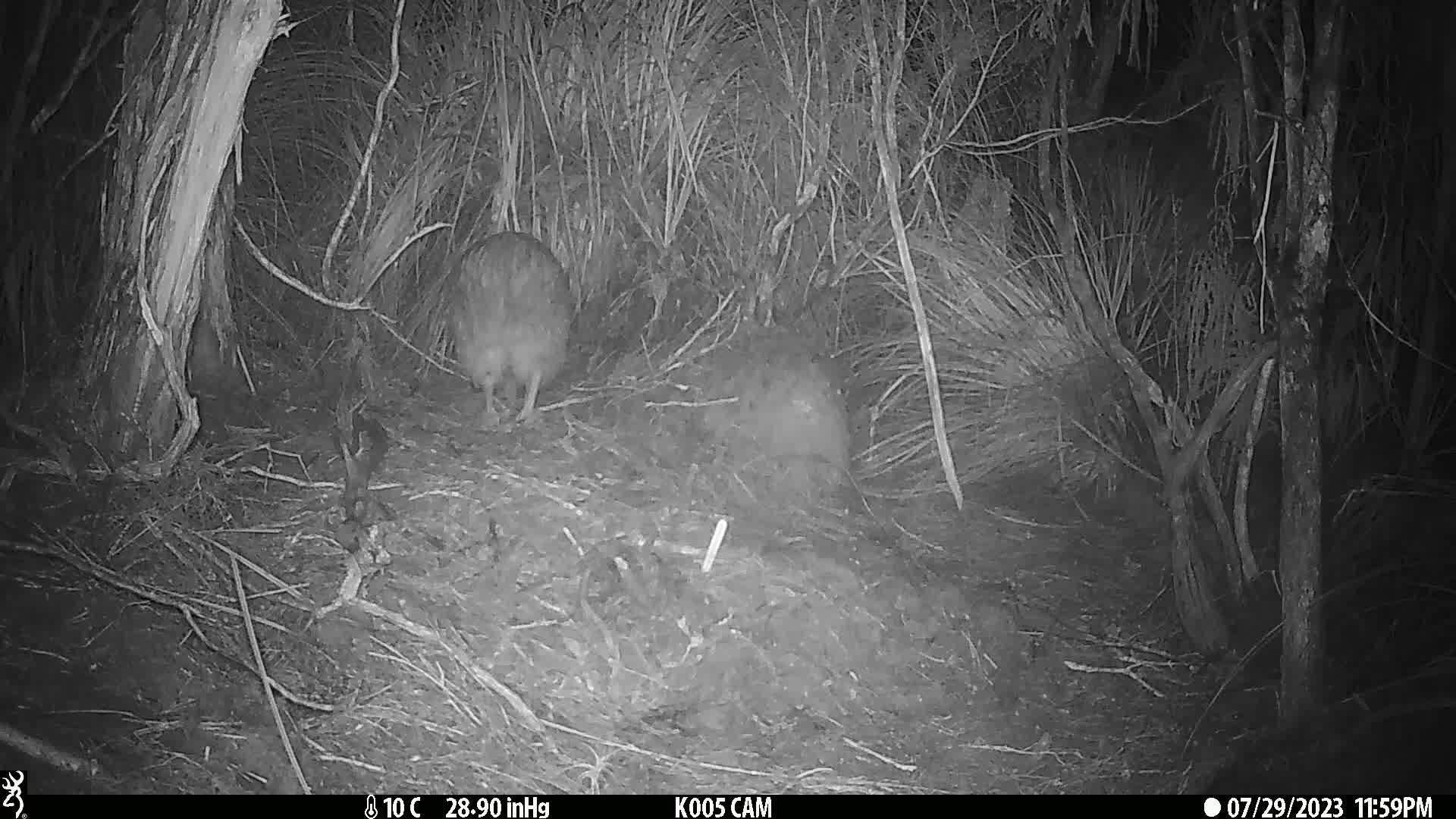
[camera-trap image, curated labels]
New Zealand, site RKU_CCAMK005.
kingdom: Animalia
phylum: Chordata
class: Aves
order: Apterygiformes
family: Apterygidae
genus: Apteryx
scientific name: Apteryx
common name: kiwi